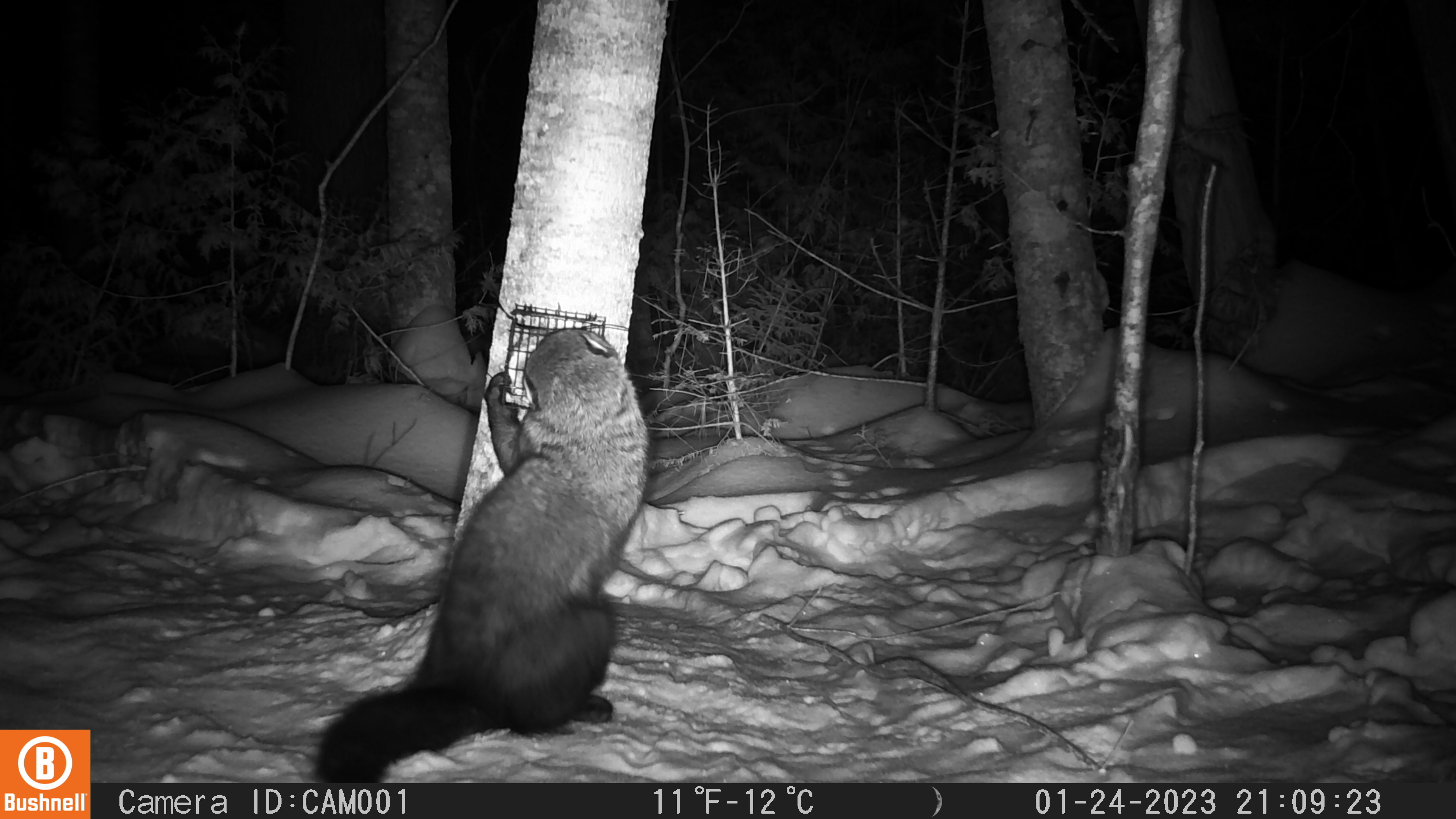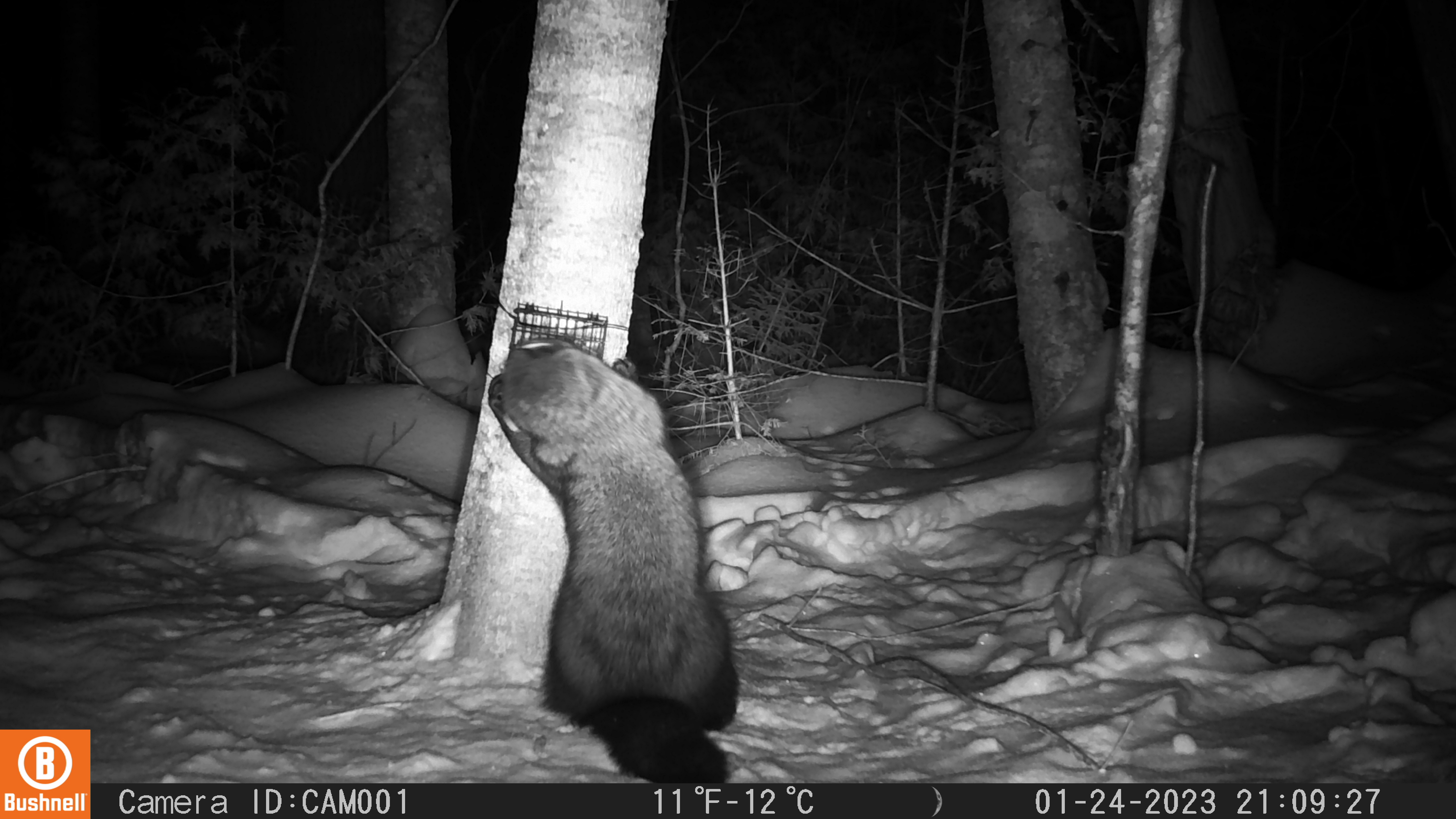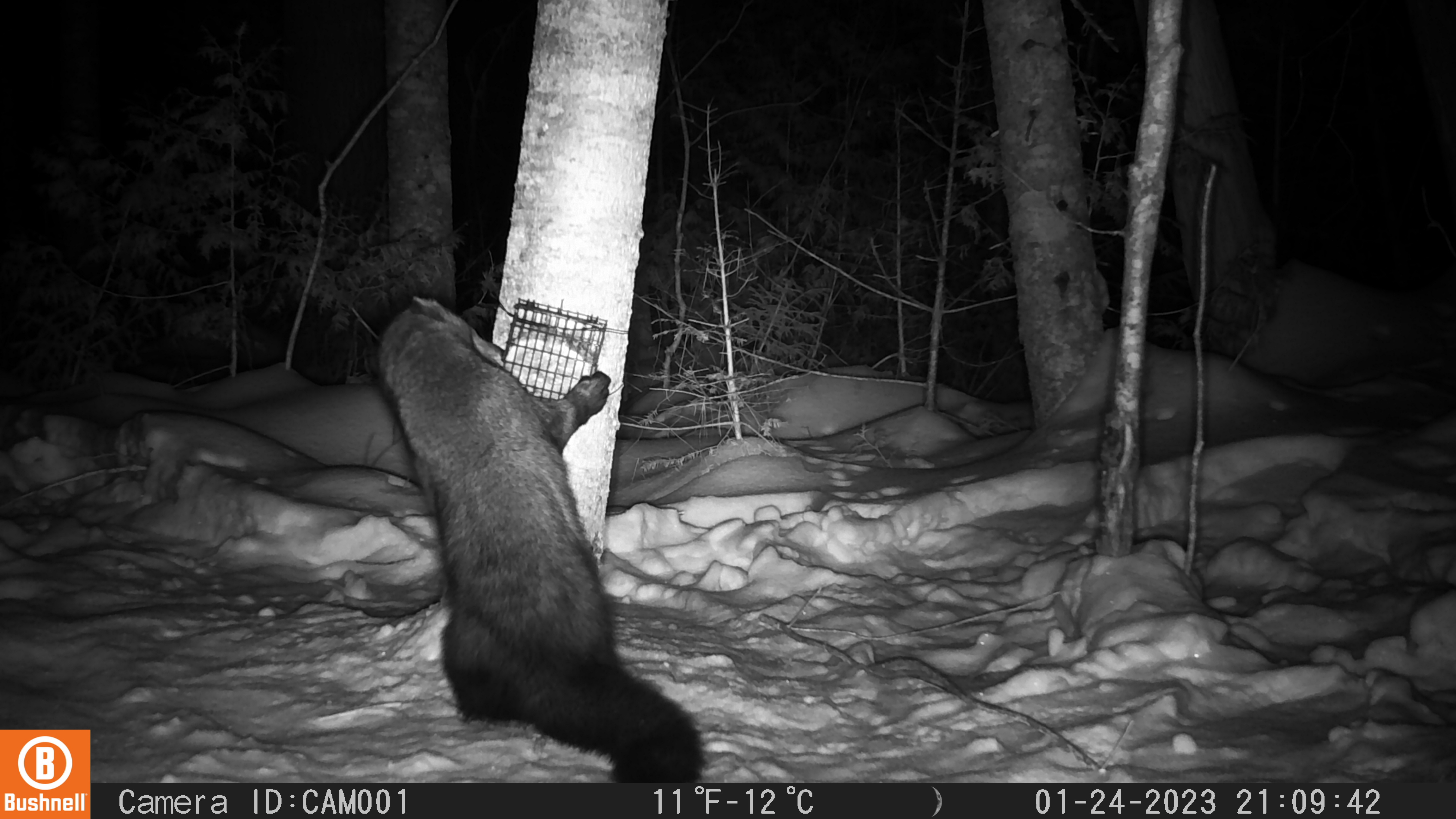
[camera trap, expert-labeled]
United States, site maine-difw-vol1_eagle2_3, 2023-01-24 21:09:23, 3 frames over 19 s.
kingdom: Animalia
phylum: Chordata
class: Mammalia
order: Carnivora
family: Mustelidae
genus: Pekania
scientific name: Pekania pennanti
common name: fisher